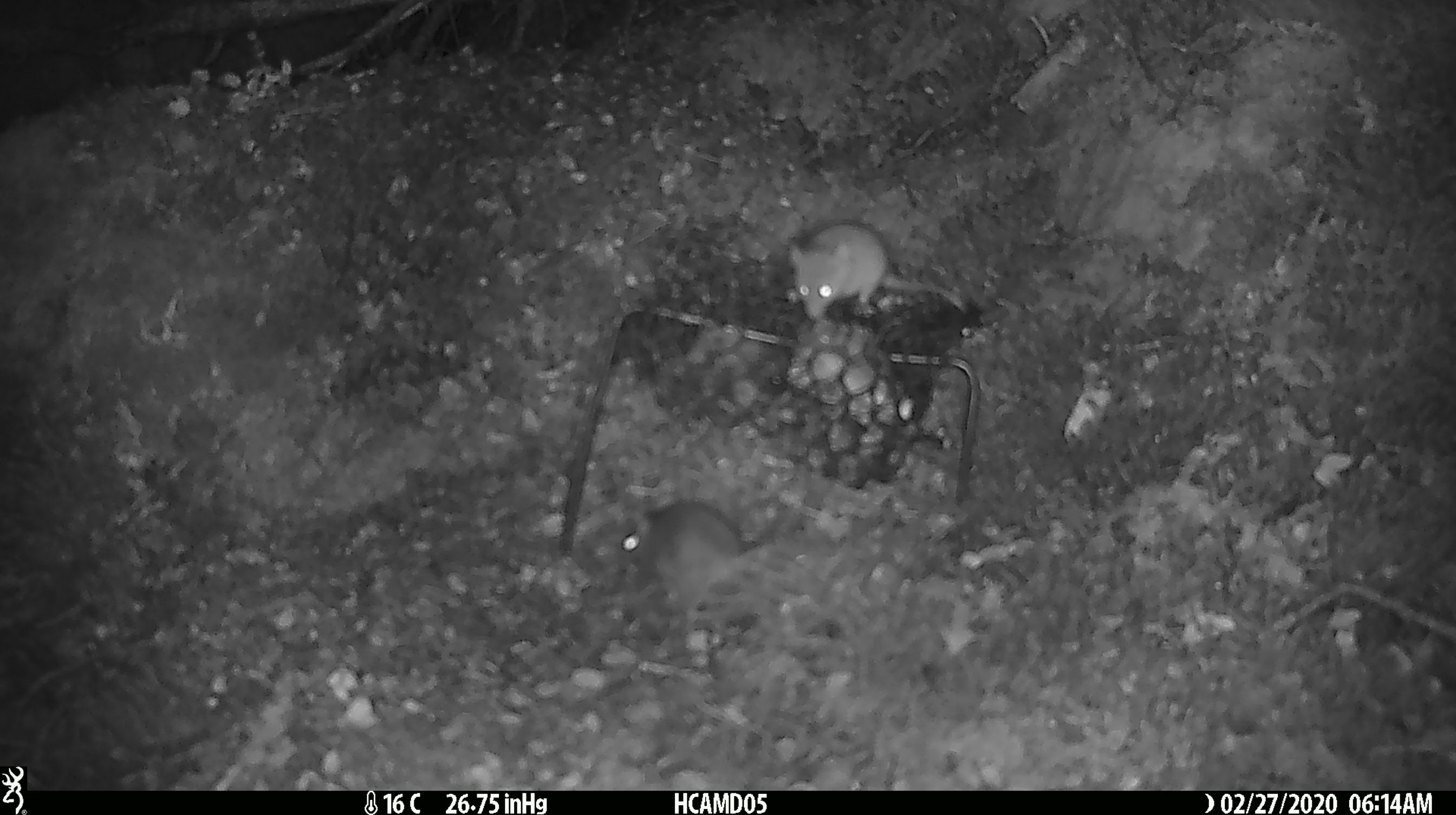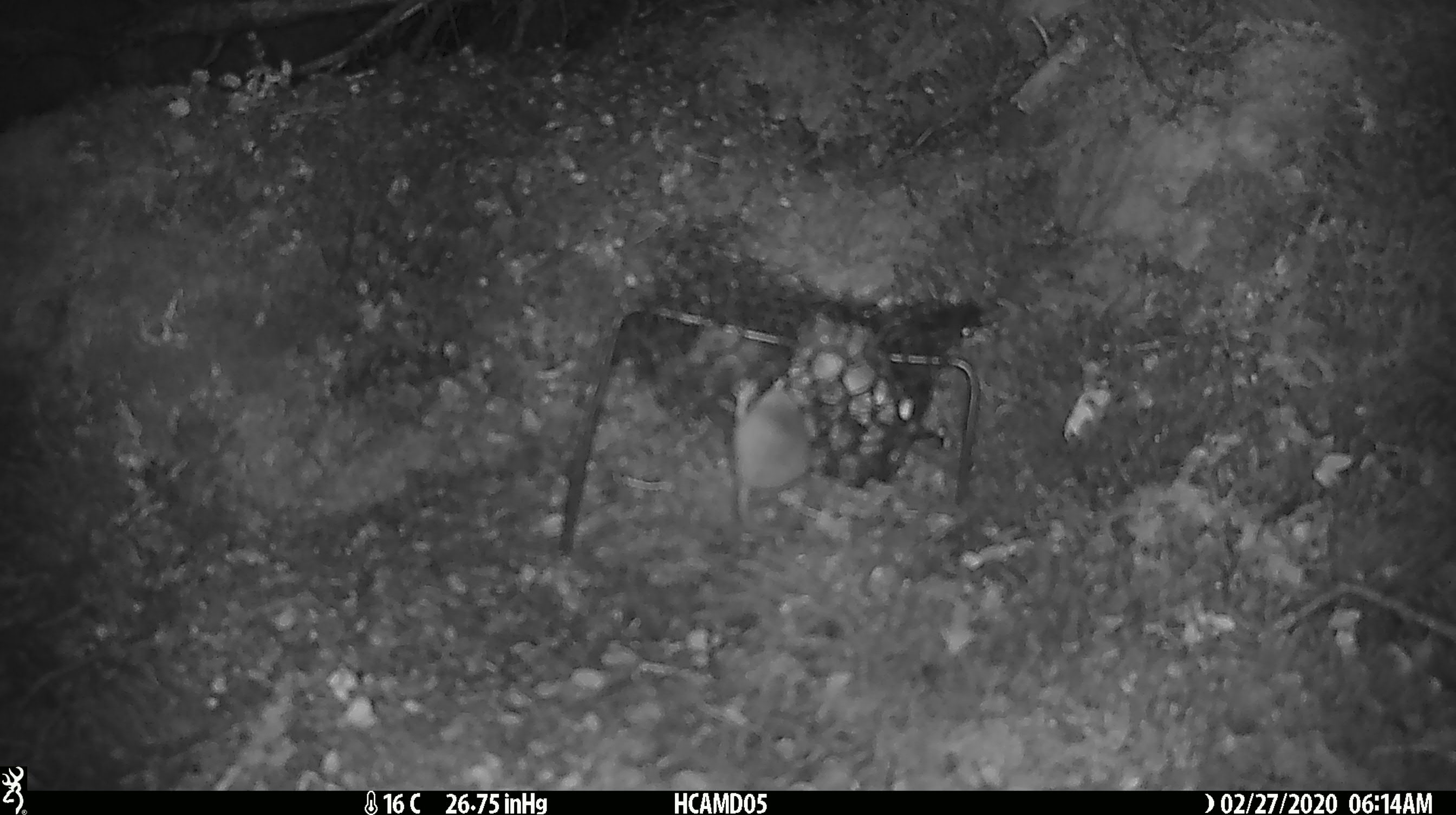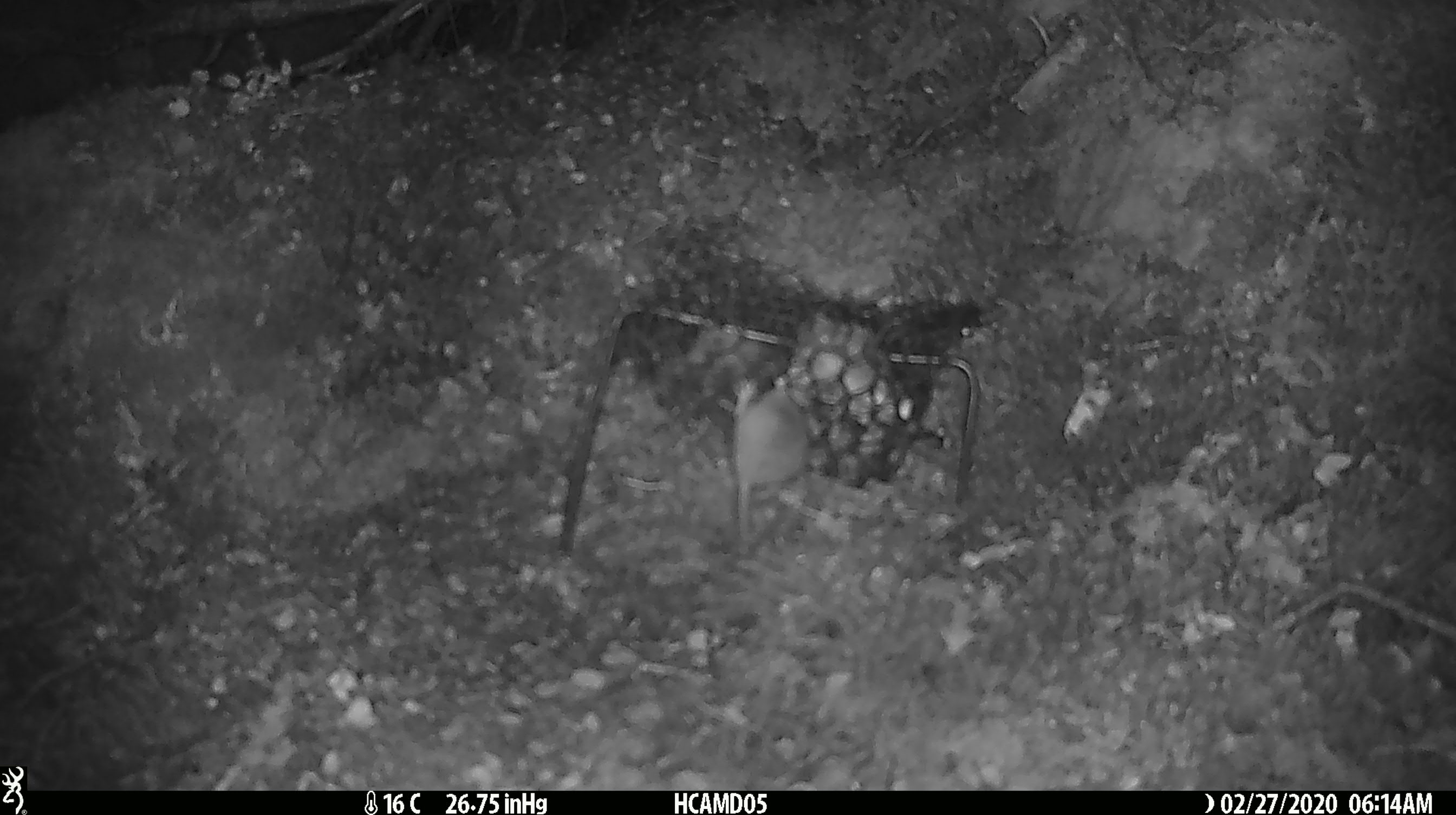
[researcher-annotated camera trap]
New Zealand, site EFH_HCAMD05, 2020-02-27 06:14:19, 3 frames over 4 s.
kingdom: Animalia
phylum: Chordata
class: Mammalia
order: Rodentia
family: Muridae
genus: Mus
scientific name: Mus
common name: mouse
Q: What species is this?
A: Mouse (Mus).